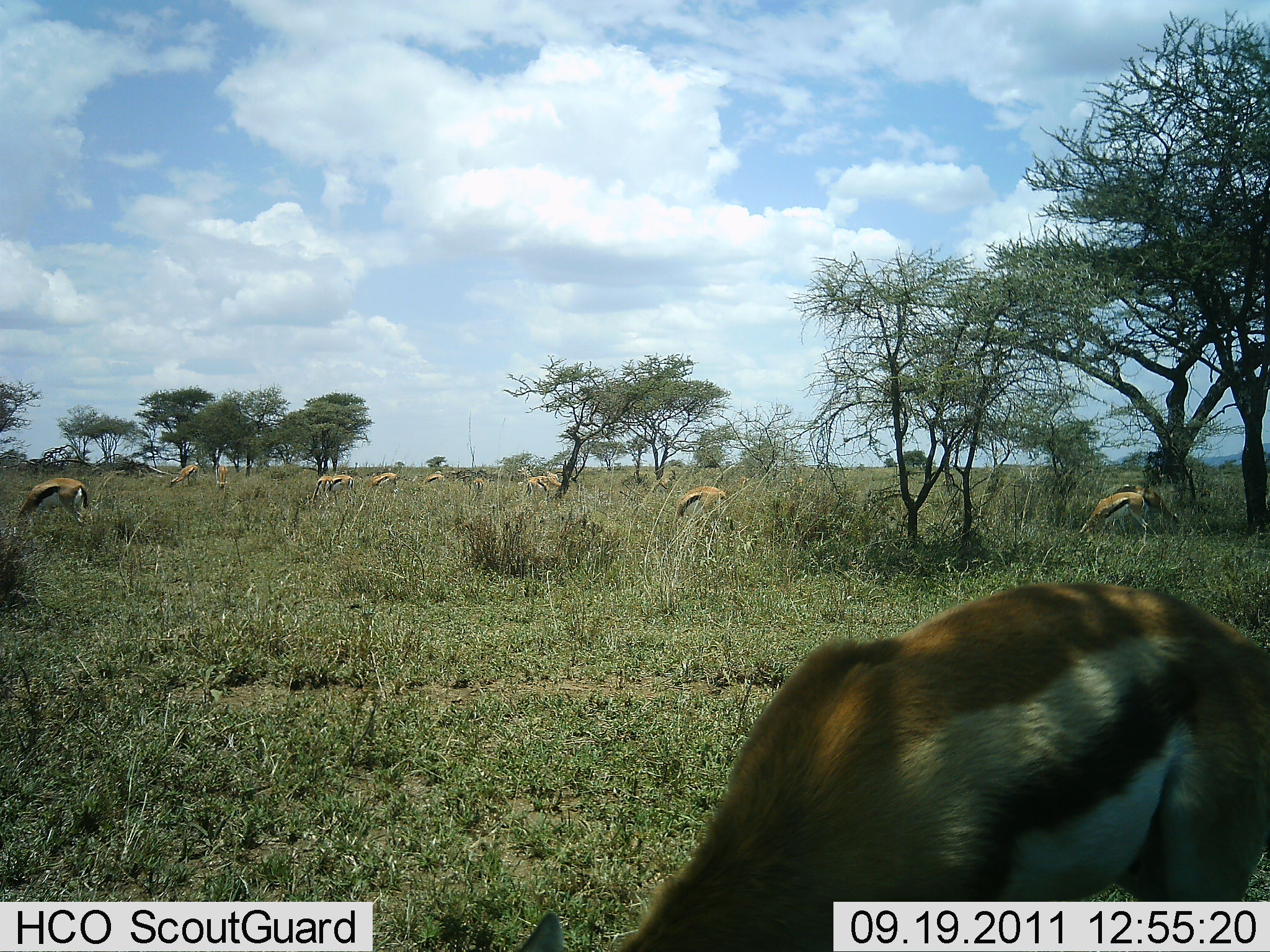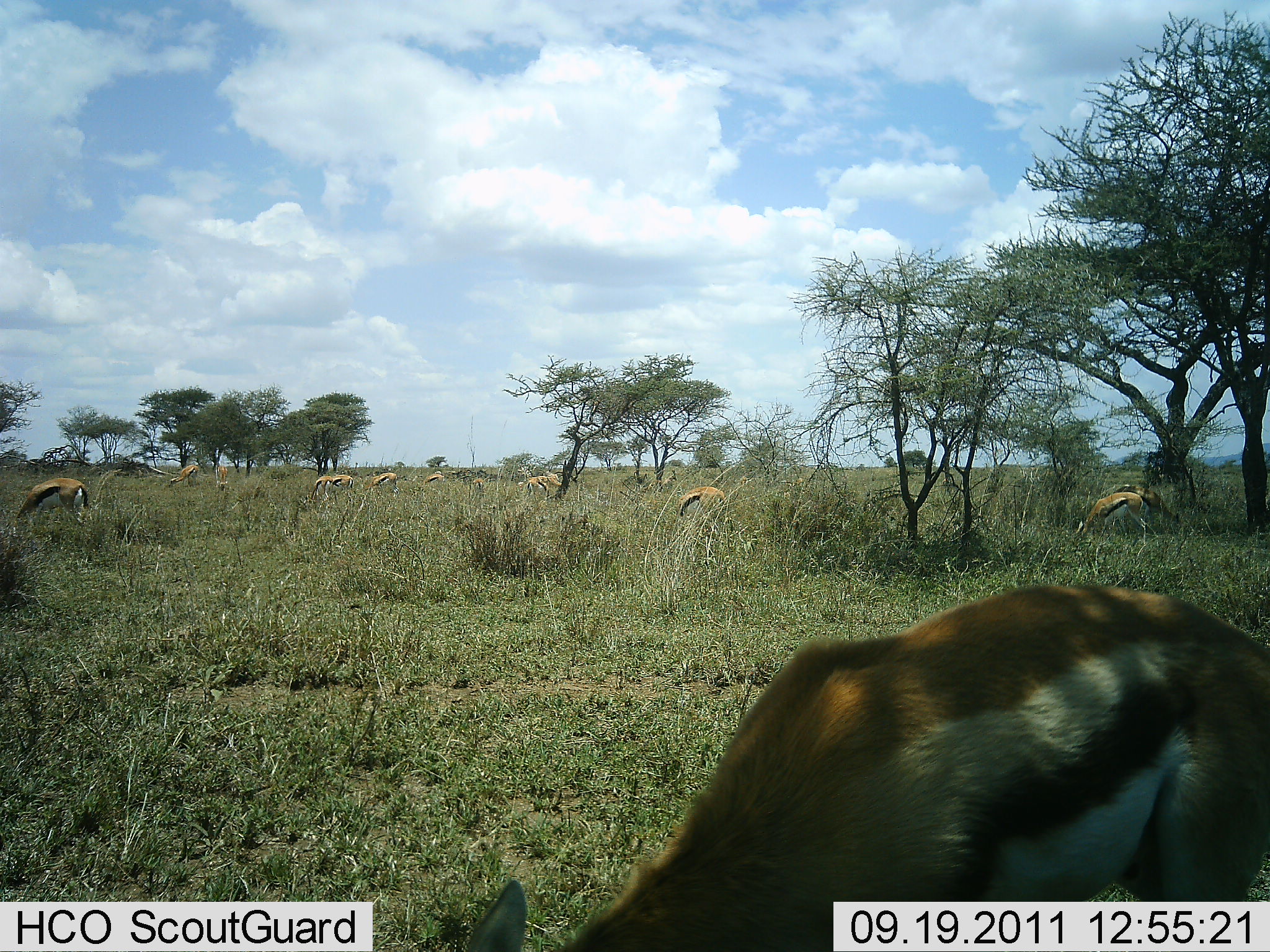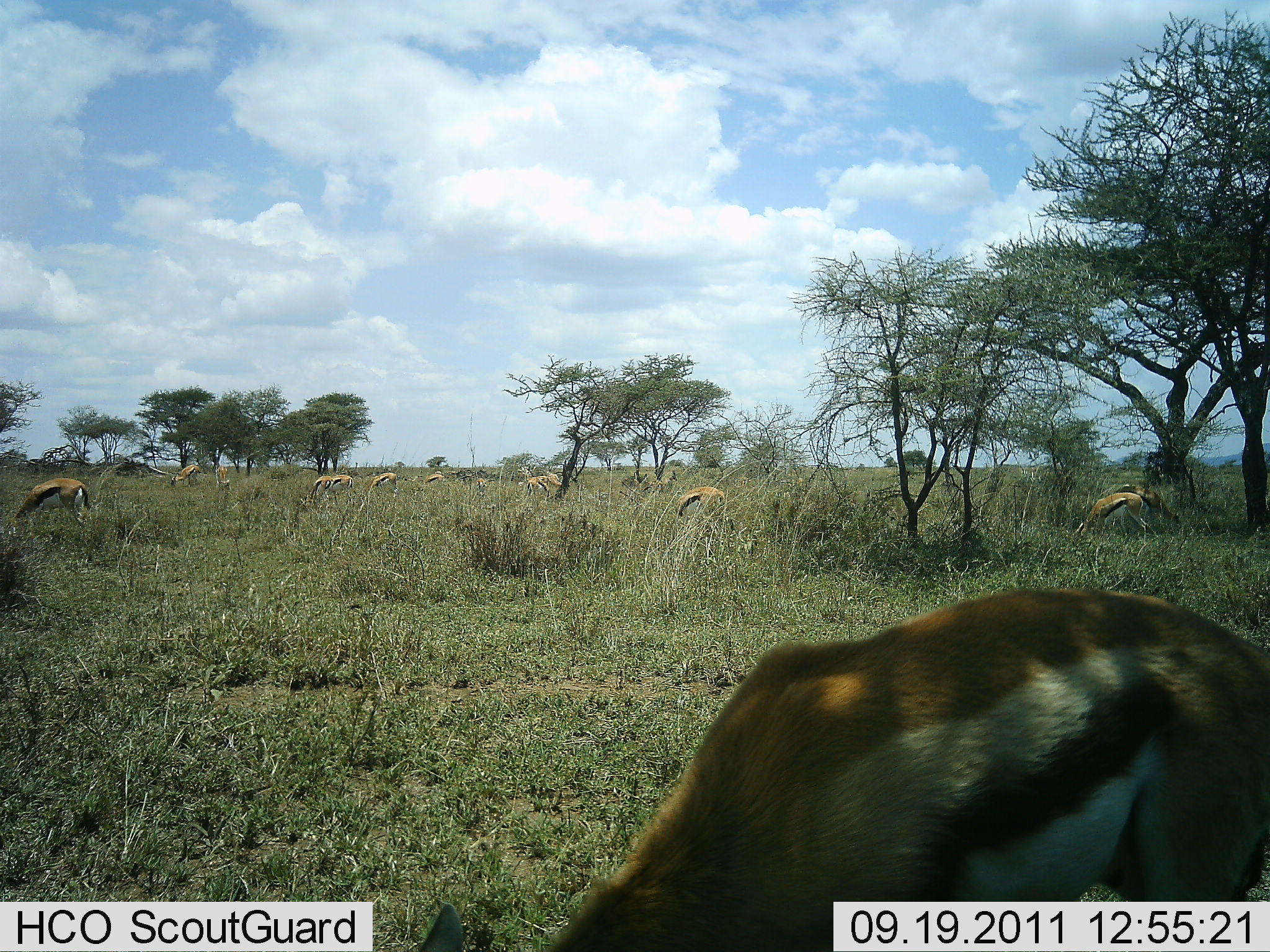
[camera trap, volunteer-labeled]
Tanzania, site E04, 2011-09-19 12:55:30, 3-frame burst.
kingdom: Animalia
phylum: Chordata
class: Mammalia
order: Artiodactyla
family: Bovidae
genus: Eudorcas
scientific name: Eudorcas thomsonii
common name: thomson's gazelle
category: gazellethomsons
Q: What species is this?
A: Gazellethomsons (thomson's gazelle) (Eudorcas thomsonii).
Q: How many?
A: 11-50.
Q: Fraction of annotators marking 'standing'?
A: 27%.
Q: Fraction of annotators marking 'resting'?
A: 0%.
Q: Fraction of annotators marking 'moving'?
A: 9%.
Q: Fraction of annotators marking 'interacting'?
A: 0%.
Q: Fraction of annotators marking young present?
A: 0%.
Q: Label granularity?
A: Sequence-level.